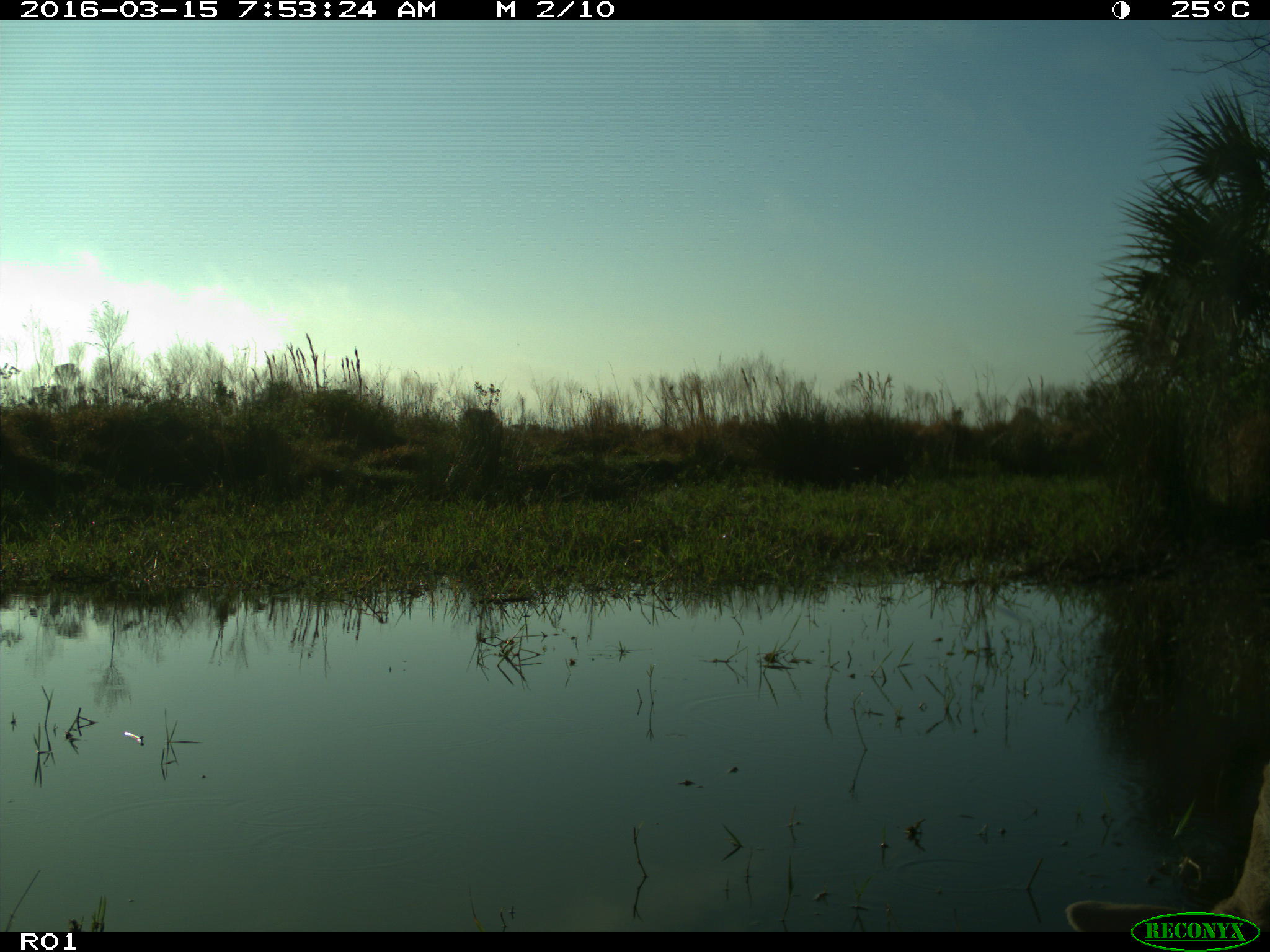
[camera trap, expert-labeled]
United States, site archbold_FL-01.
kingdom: Animalia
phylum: Chordata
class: Mammalia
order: Artiodactyla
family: Bovidae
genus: Bos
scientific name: Bos taurus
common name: domestic cow